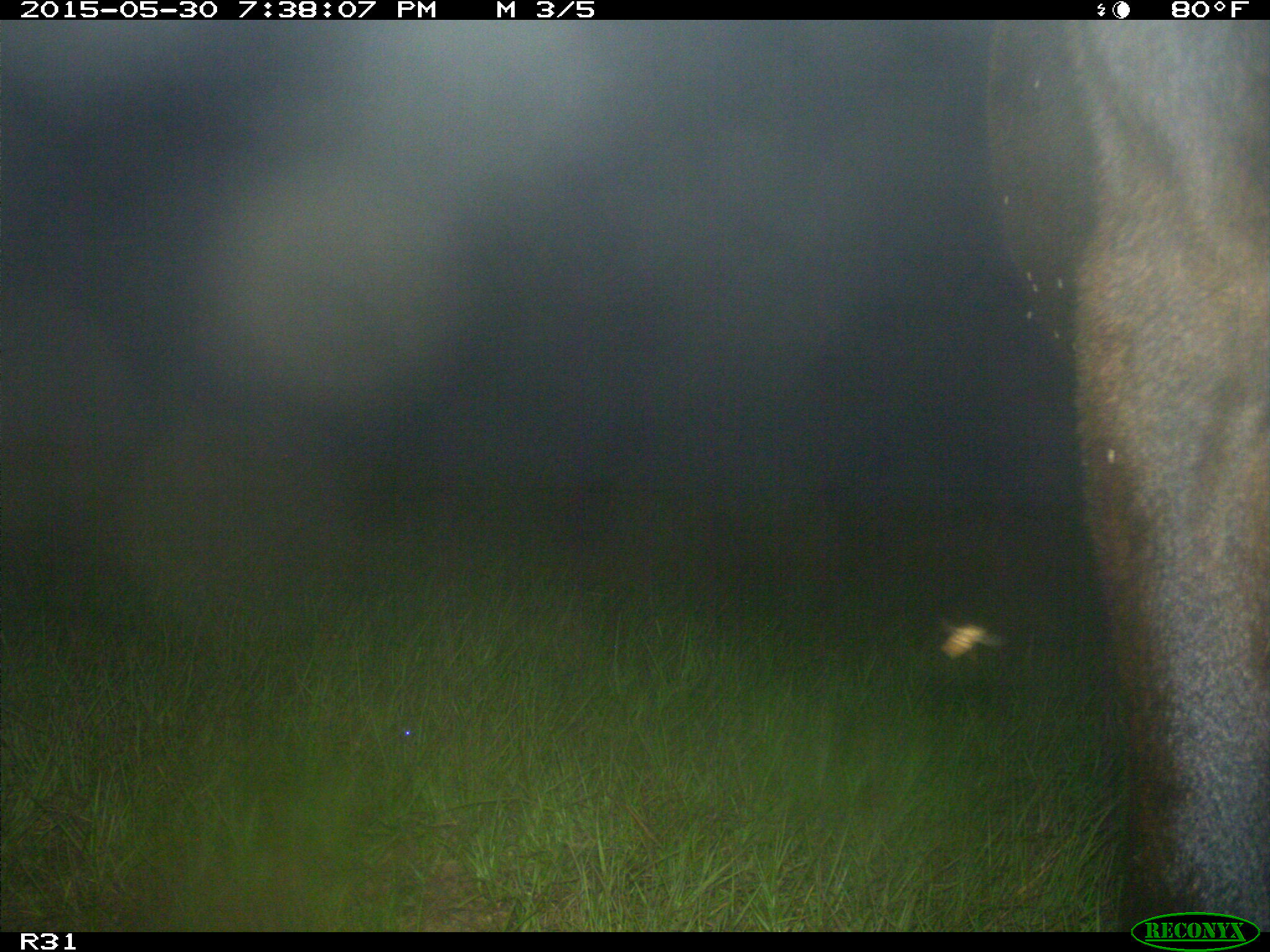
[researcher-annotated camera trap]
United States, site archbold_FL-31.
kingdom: Animalia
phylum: Chordata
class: Mammalia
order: Artiodactyla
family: Bovidae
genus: Bos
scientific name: Bos taurus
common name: domestic cow